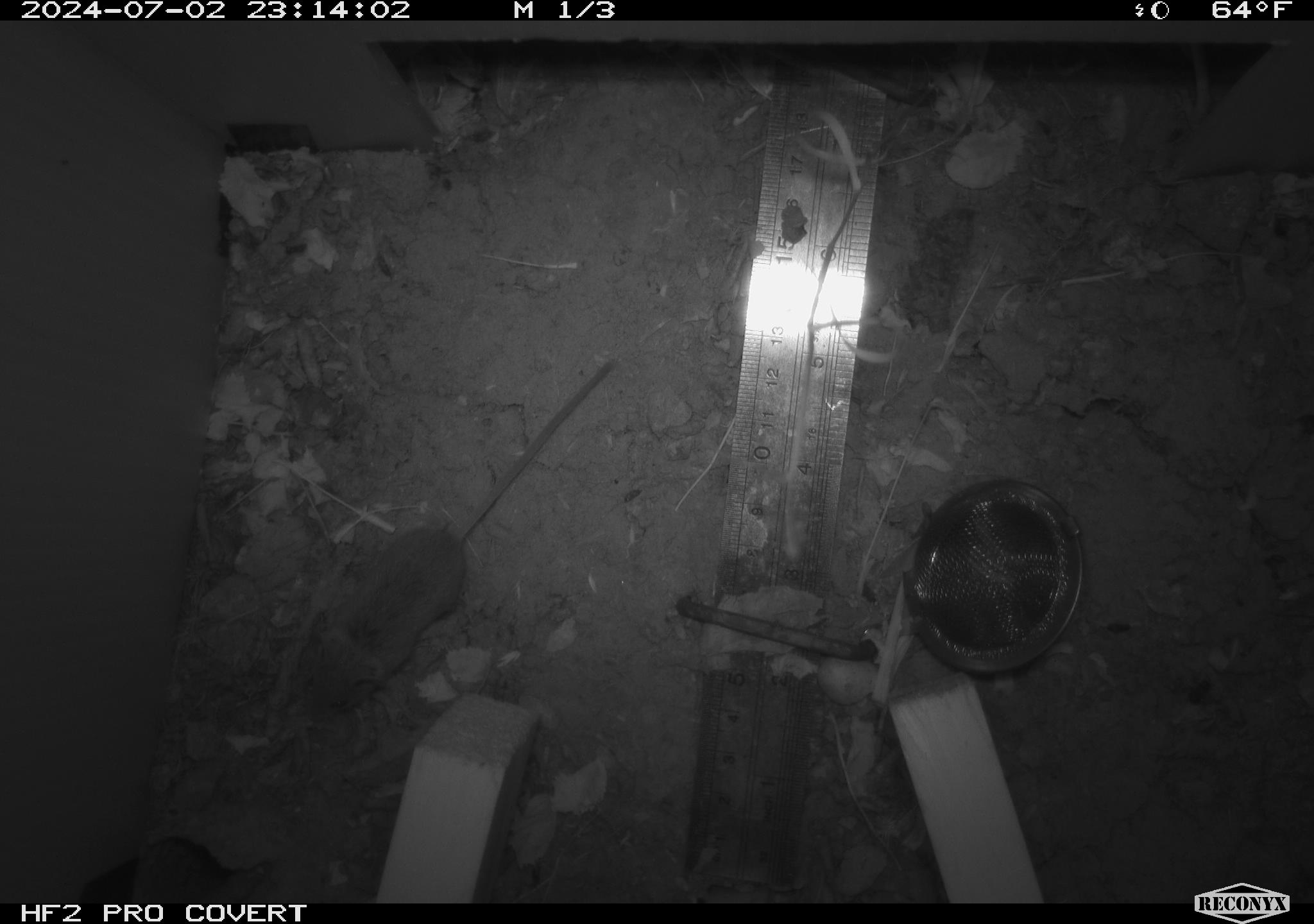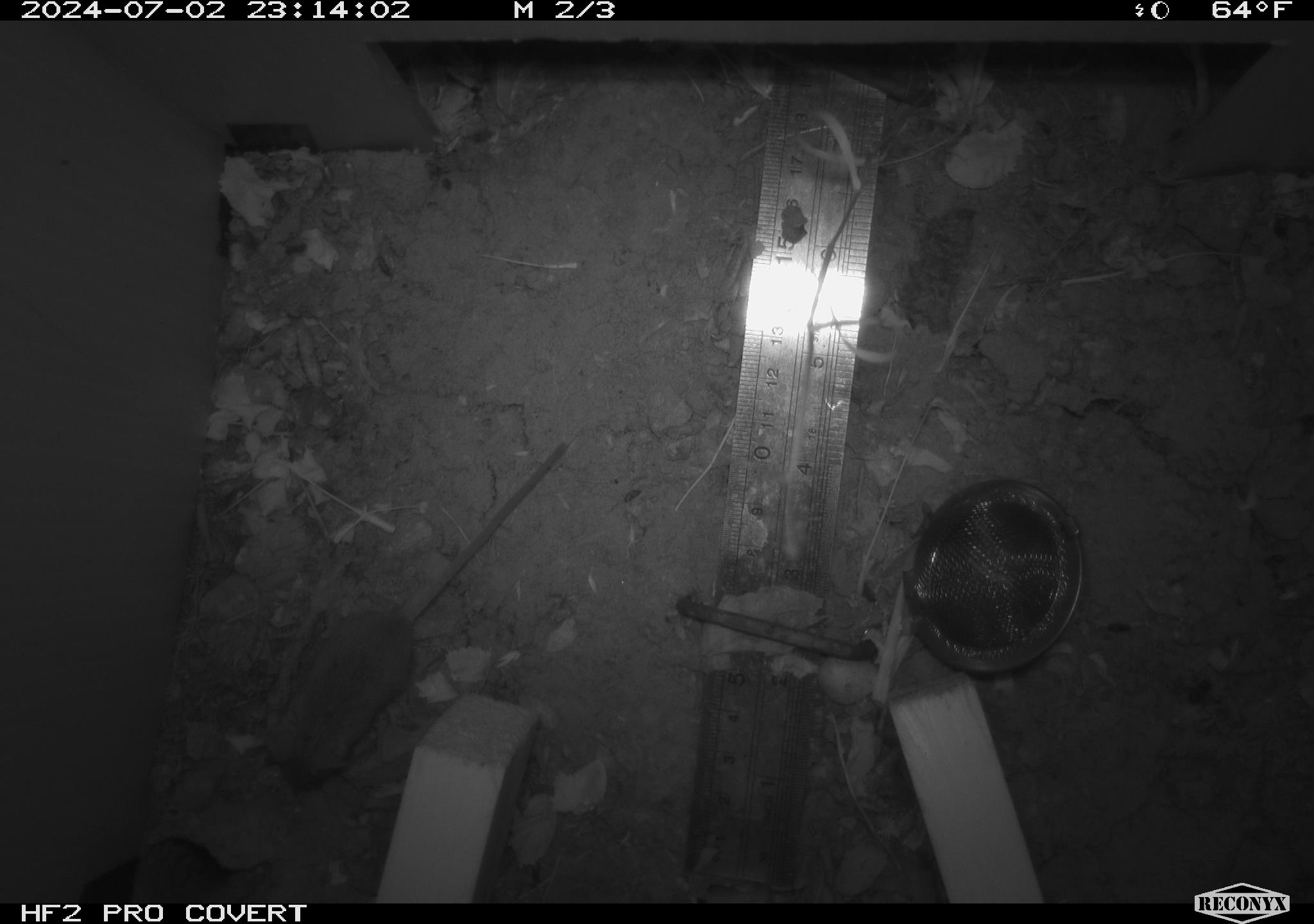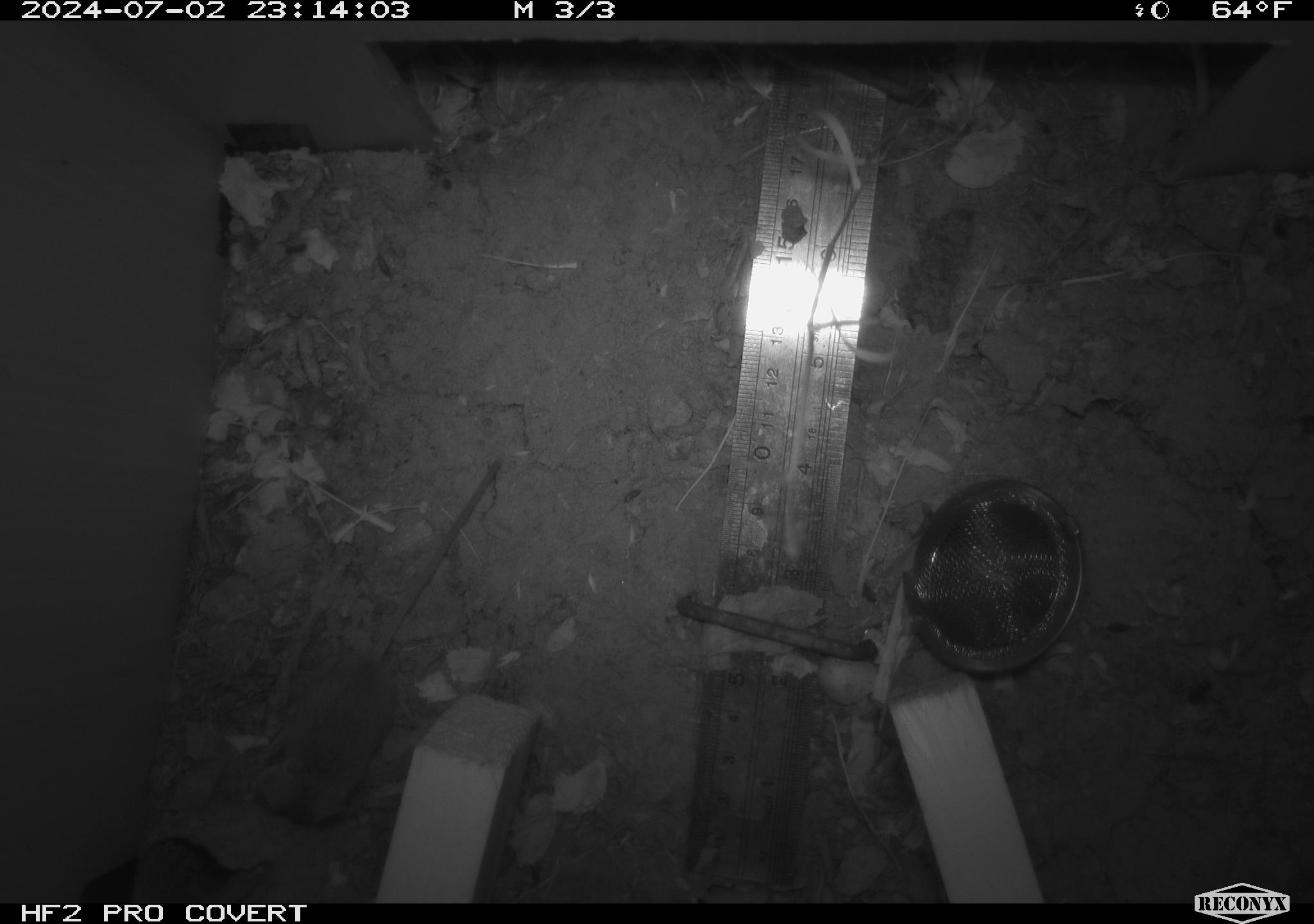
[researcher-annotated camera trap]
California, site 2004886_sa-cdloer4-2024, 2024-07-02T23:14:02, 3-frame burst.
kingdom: Animalia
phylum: Chordata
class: Mammalia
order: Rodentia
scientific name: Rodentia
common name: rodent